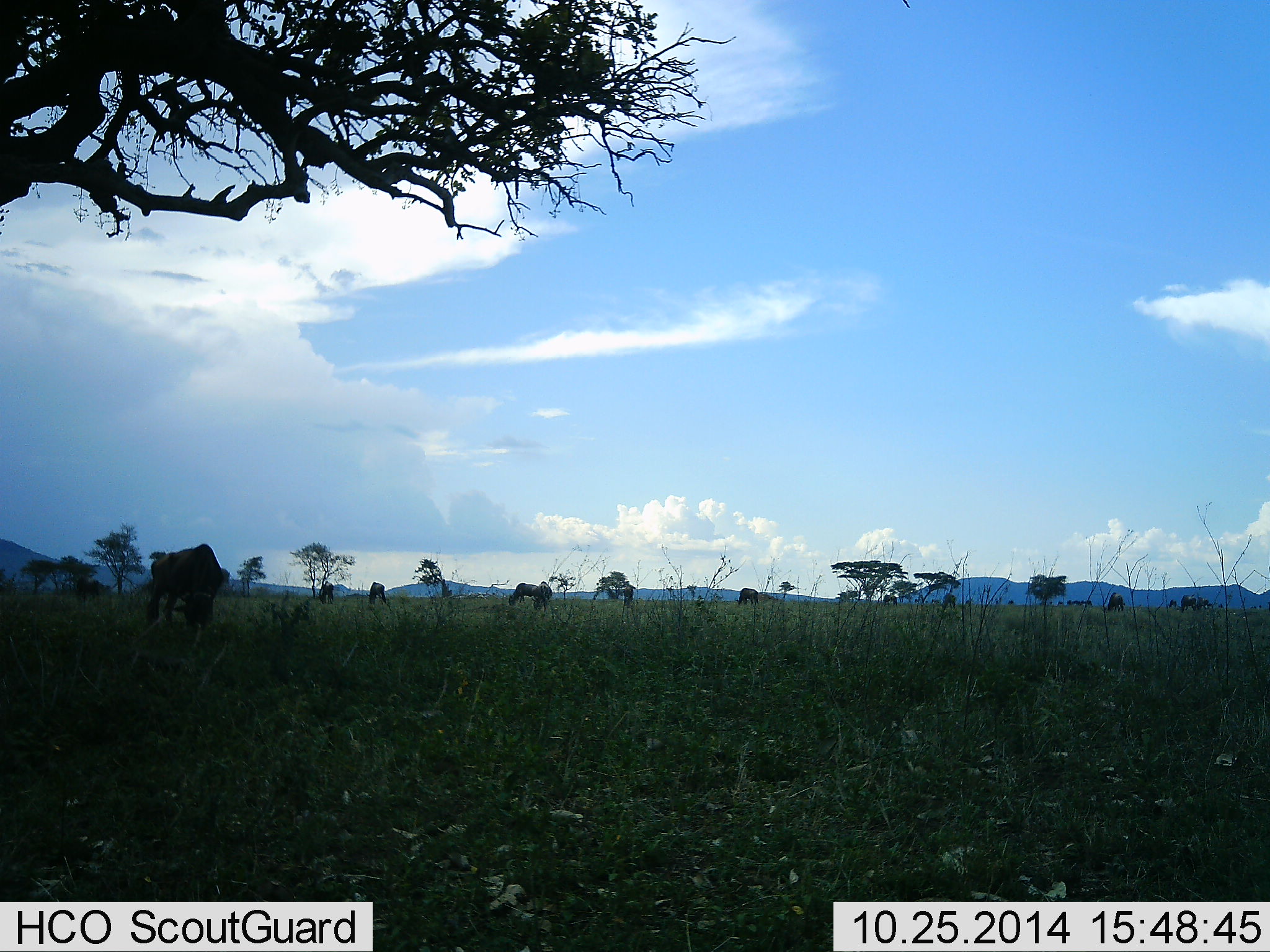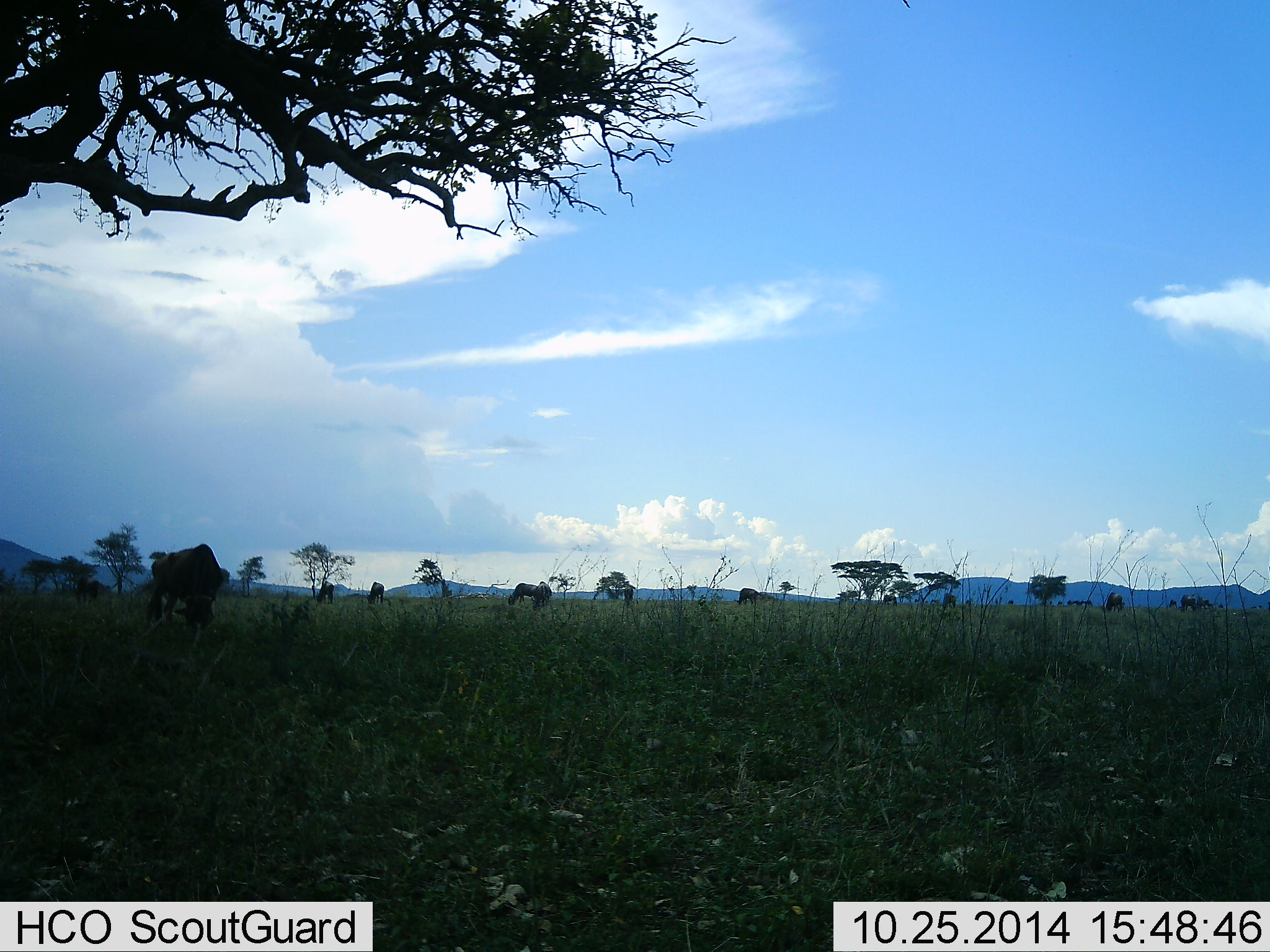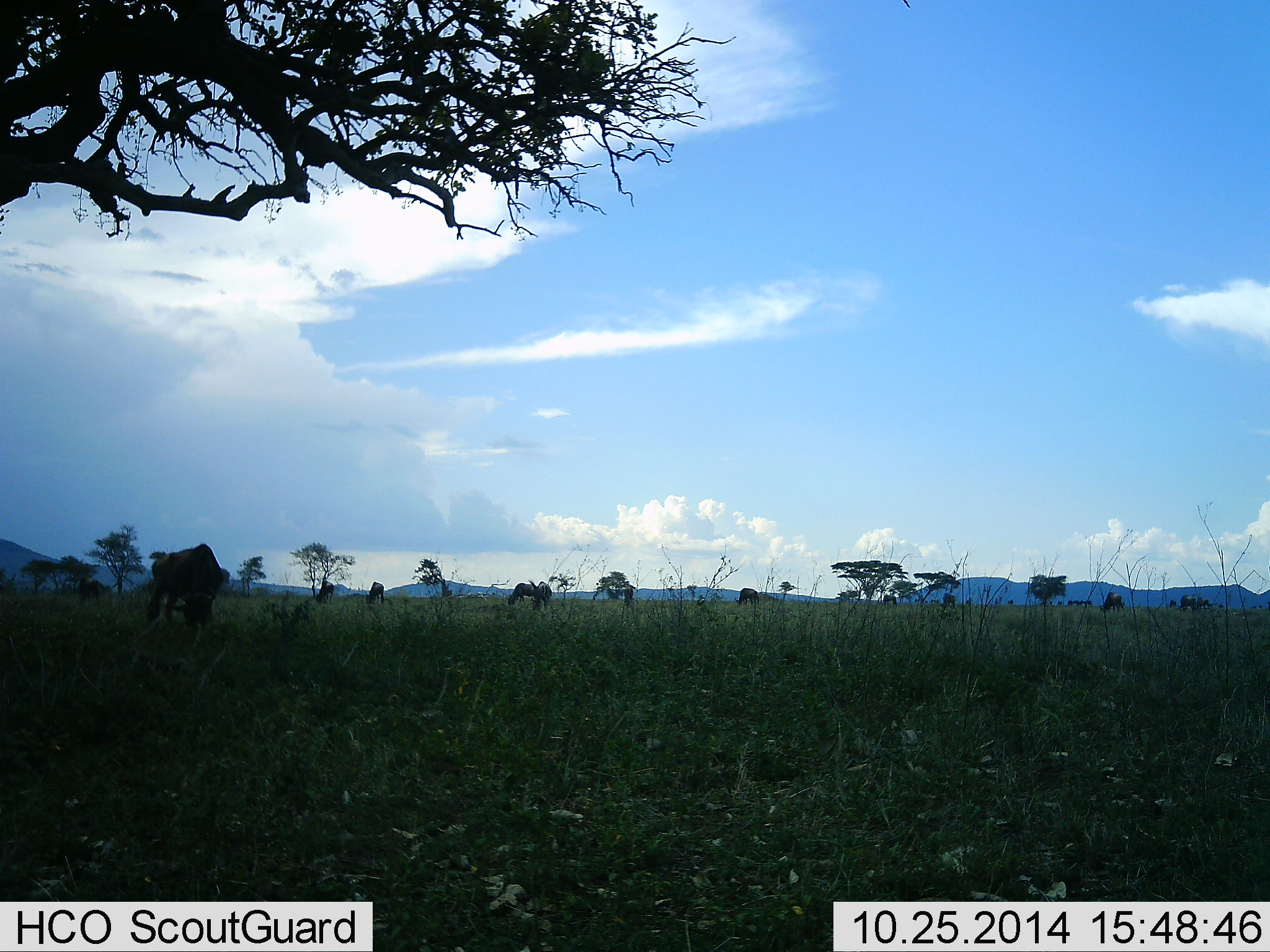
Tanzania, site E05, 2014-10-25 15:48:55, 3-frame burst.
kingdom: Animalia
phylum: Chordata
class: Mammalia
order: Artiodactyla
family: Bovidae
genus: Connochaetes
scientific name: Connochaetes taurinus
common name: blue wildebeest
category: wildebeest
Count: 11-50.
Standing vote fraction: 30%.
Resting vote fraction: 0%.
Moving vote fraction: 10%.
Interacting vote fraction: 0%.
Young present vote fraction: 0%.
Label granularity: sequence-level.